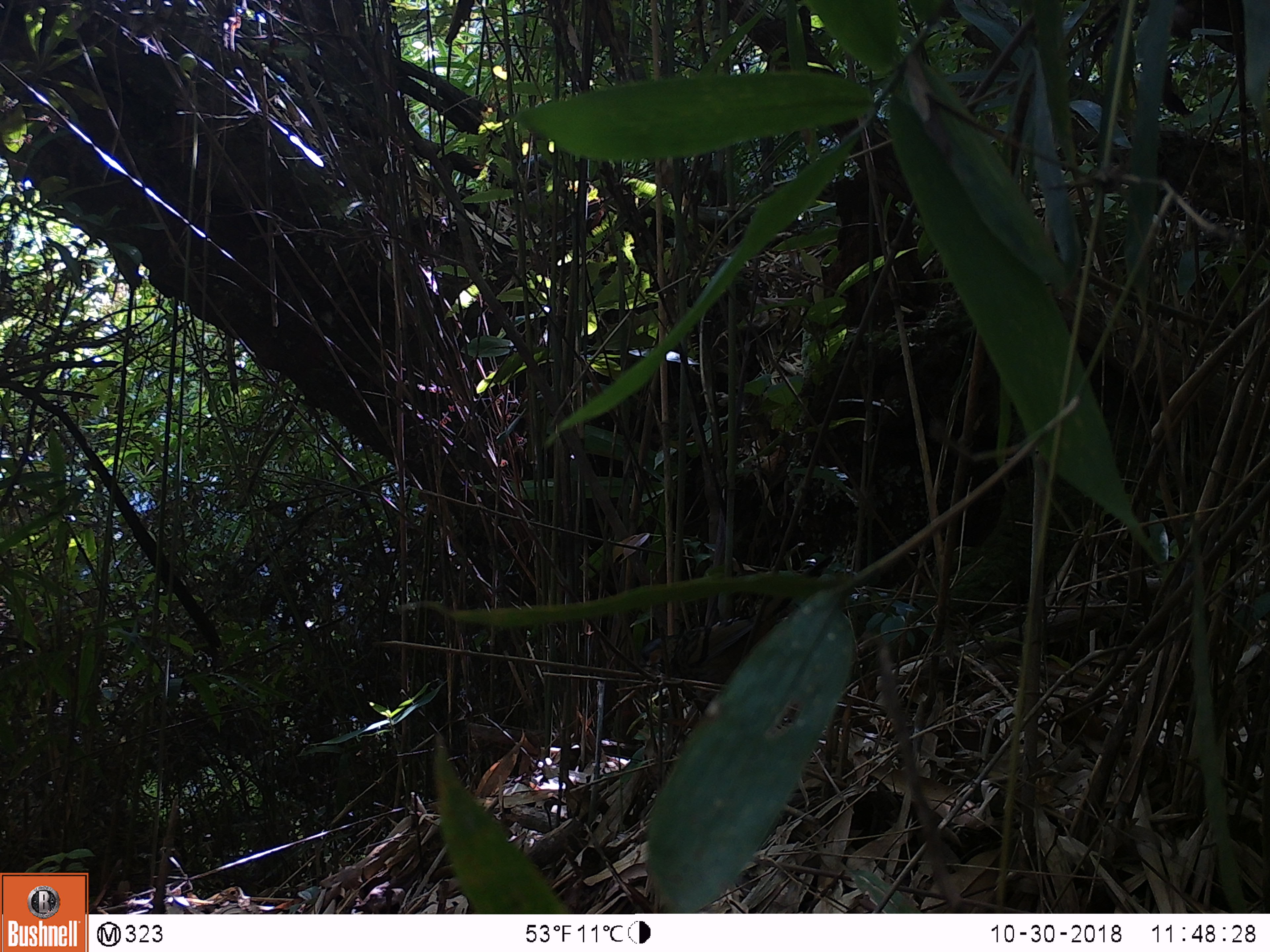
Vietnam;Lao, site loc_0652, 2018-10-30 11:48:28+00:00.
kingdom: Animalia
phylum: Chordata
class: Aves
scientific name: Aves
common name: bird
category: unidentified bird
Unidentified bird (bird) (Aves). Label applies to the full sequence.